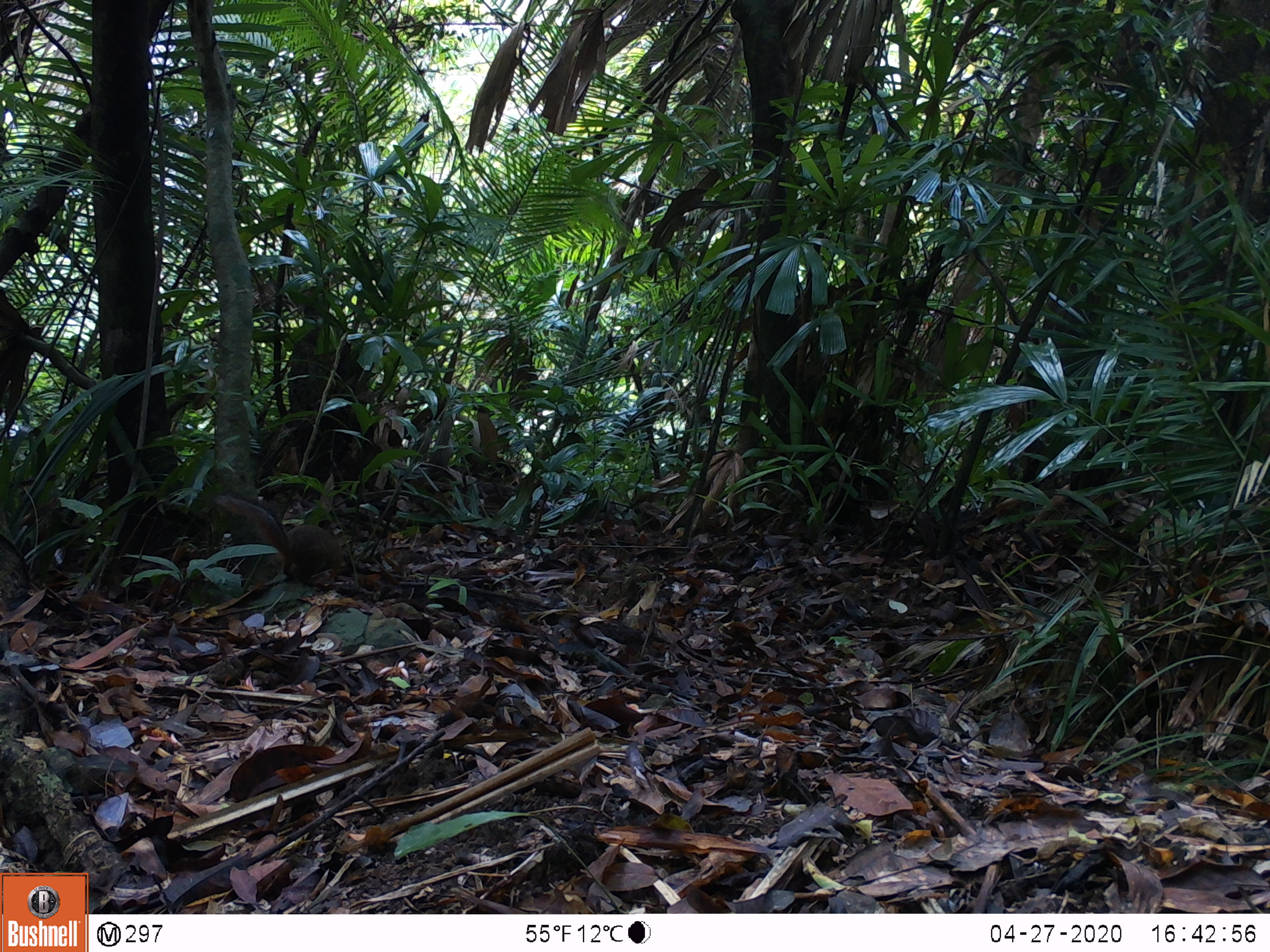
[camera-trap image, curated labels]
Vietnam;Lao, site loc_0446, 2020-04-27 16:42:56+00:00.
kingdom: Animalia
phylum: Chordata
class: Mammalia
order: Rodentia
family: Sciuridae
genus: Dremomys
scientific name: Dremomys rufigenis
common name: red-cheeked squirrel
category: red cheeked squirrel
Red cheeked squirrel (red-cheeked squirrel) (Dremomys rufigenis). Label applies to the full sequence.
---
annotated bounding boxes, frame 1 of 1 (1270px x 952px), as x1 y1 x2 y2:
red cheeked squirrel: 212 492 342 587